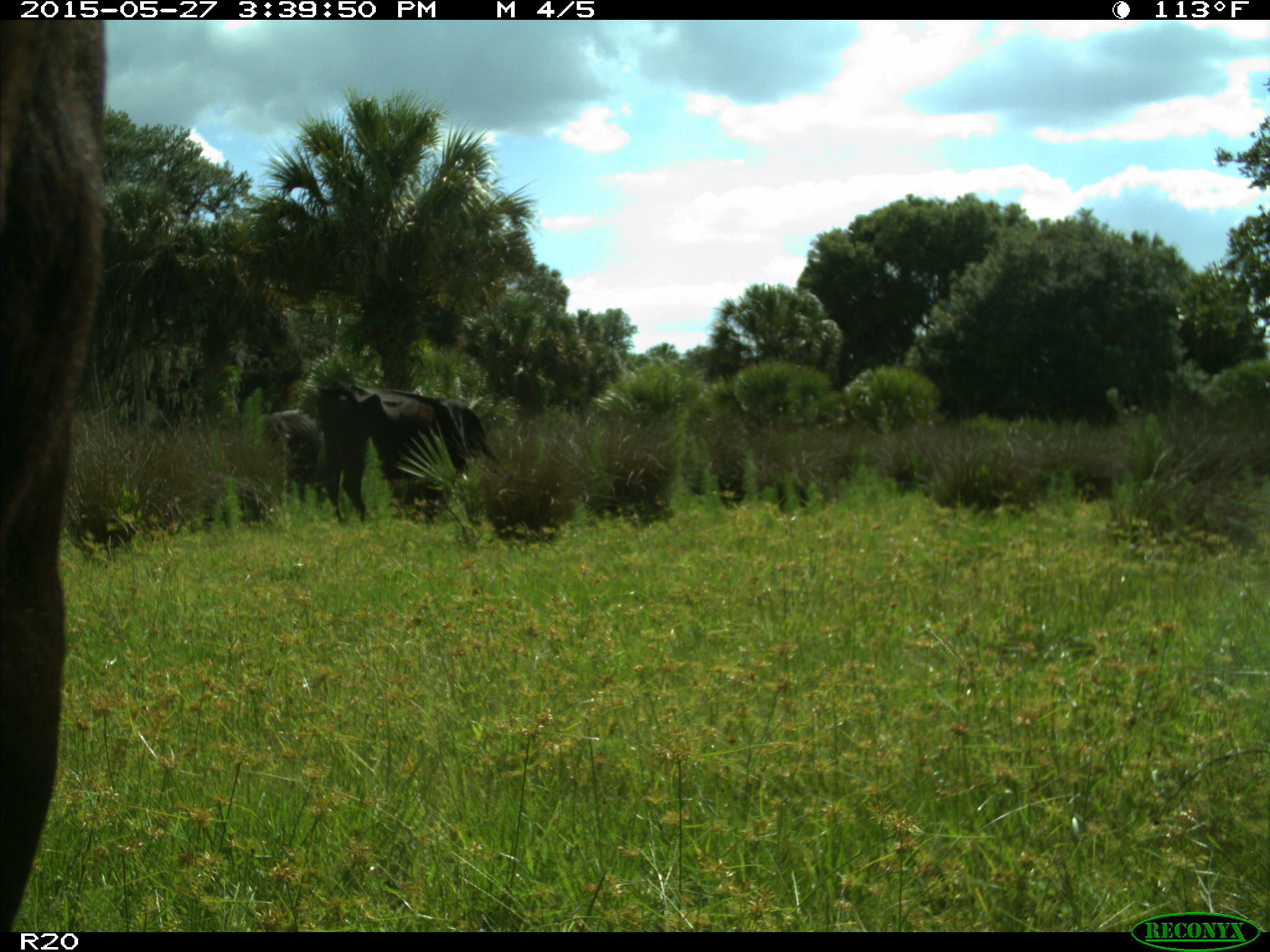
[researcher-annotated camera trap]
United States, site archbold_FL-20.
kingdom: Animalia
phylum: Chordata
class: Mammalia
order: Artiodactyla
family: Bovidae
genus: Bos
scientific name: Bos taurus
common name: domestic cow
Bos taurus (domestic cow).